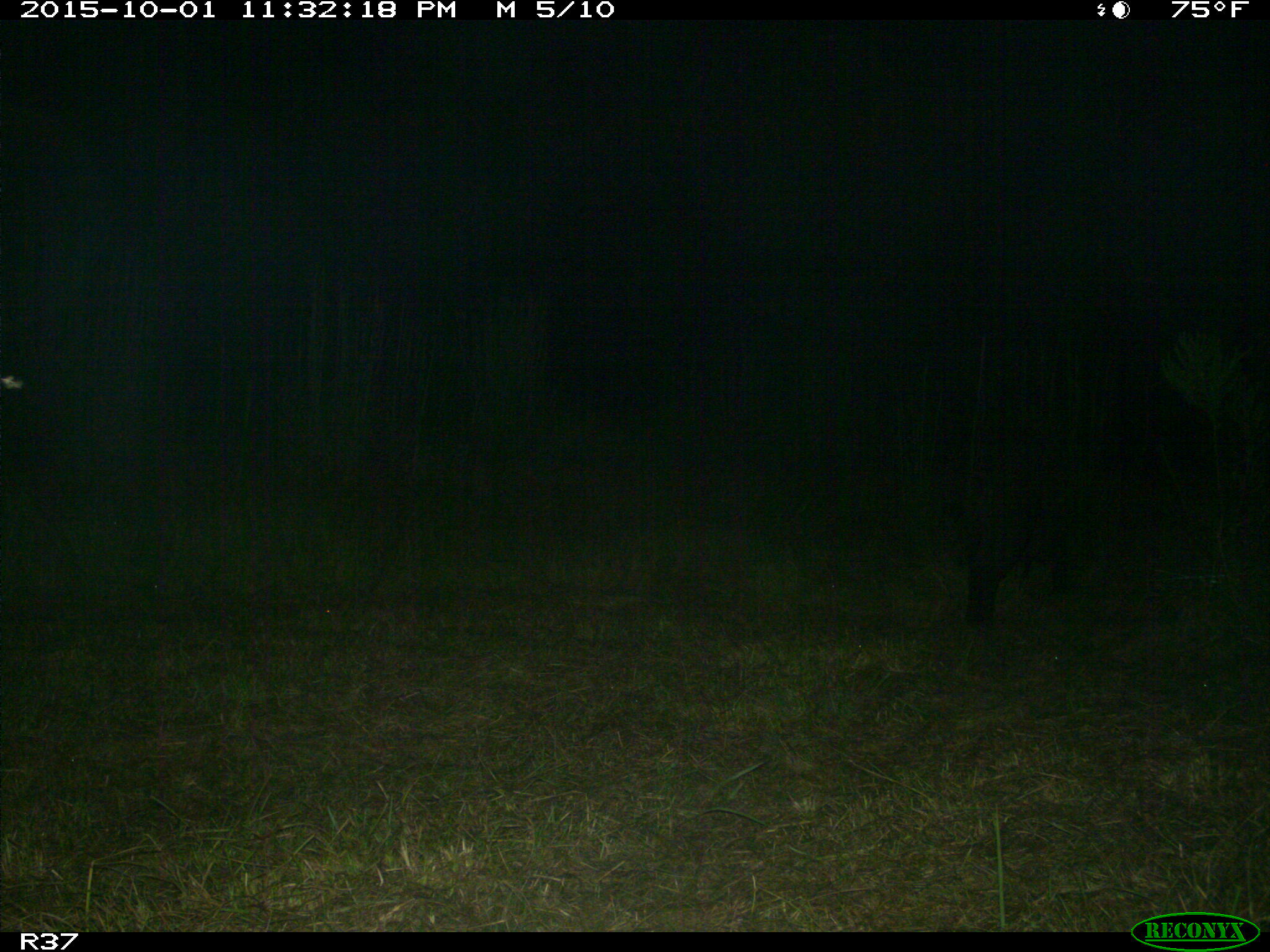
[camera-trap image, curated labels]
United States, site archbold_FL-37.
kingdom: Animalia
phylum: Chordata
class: Mammalia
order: Artiodactyla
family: Suidae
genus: Sus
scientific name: Sus scrofa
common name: wild boar